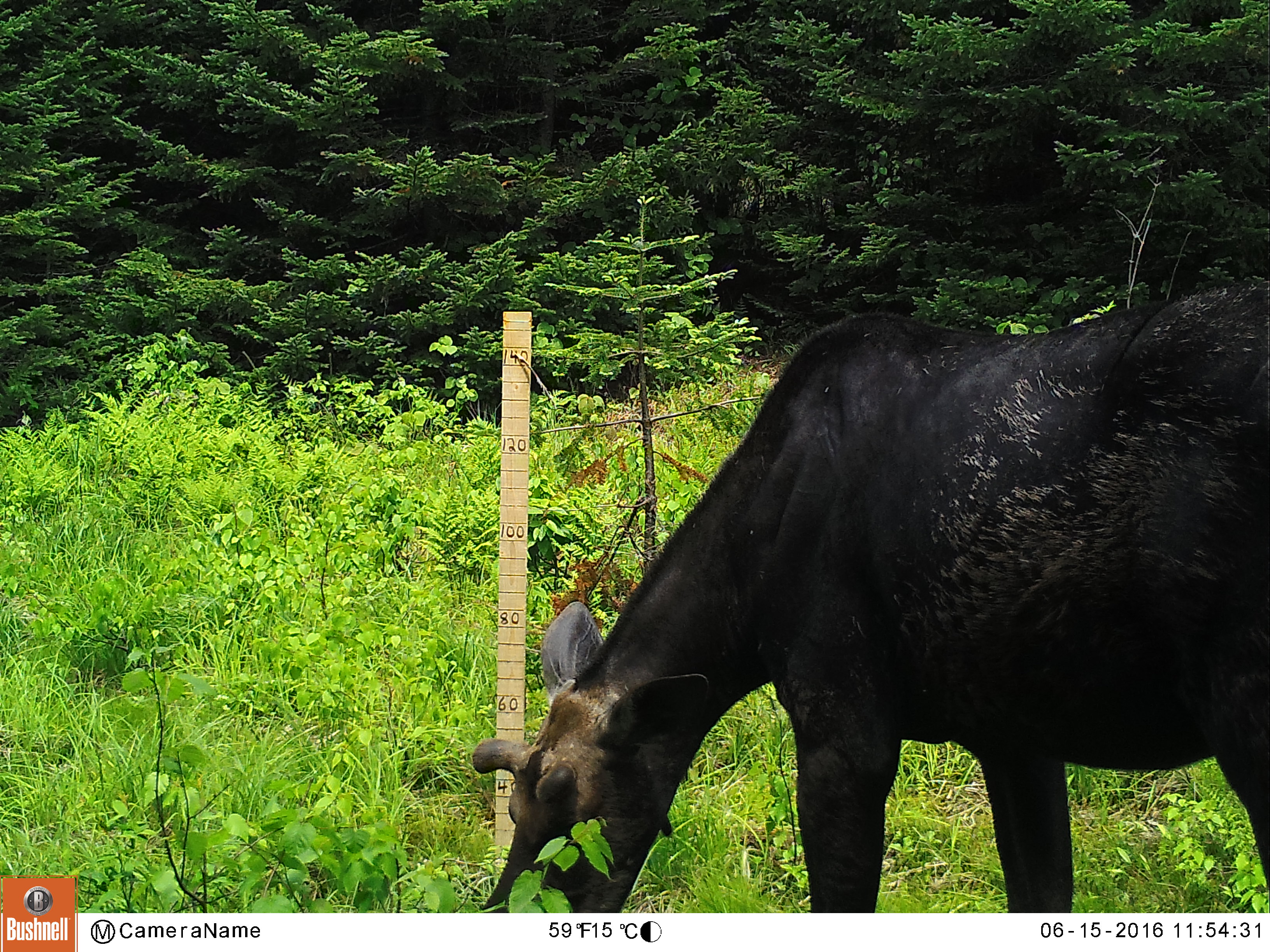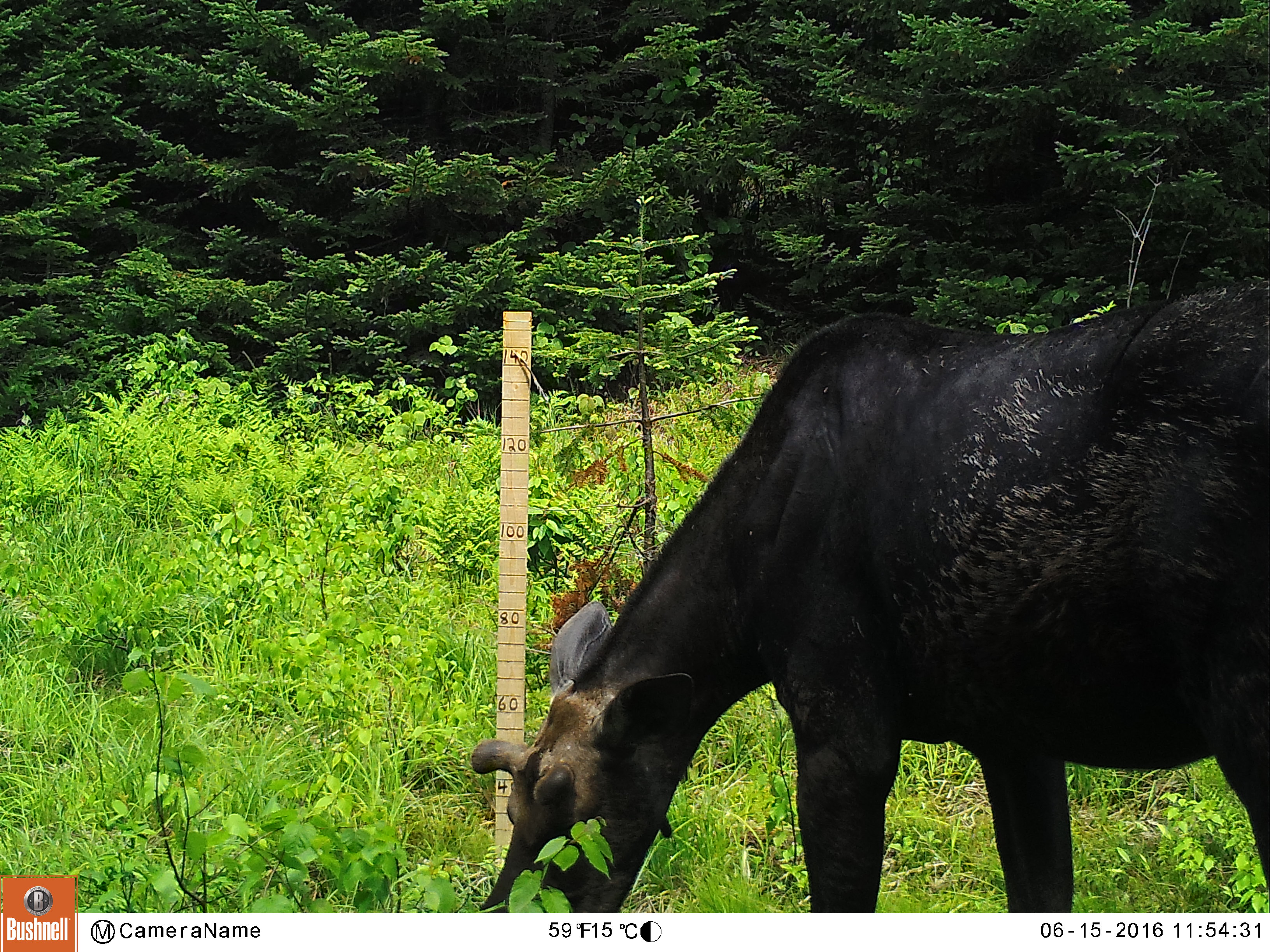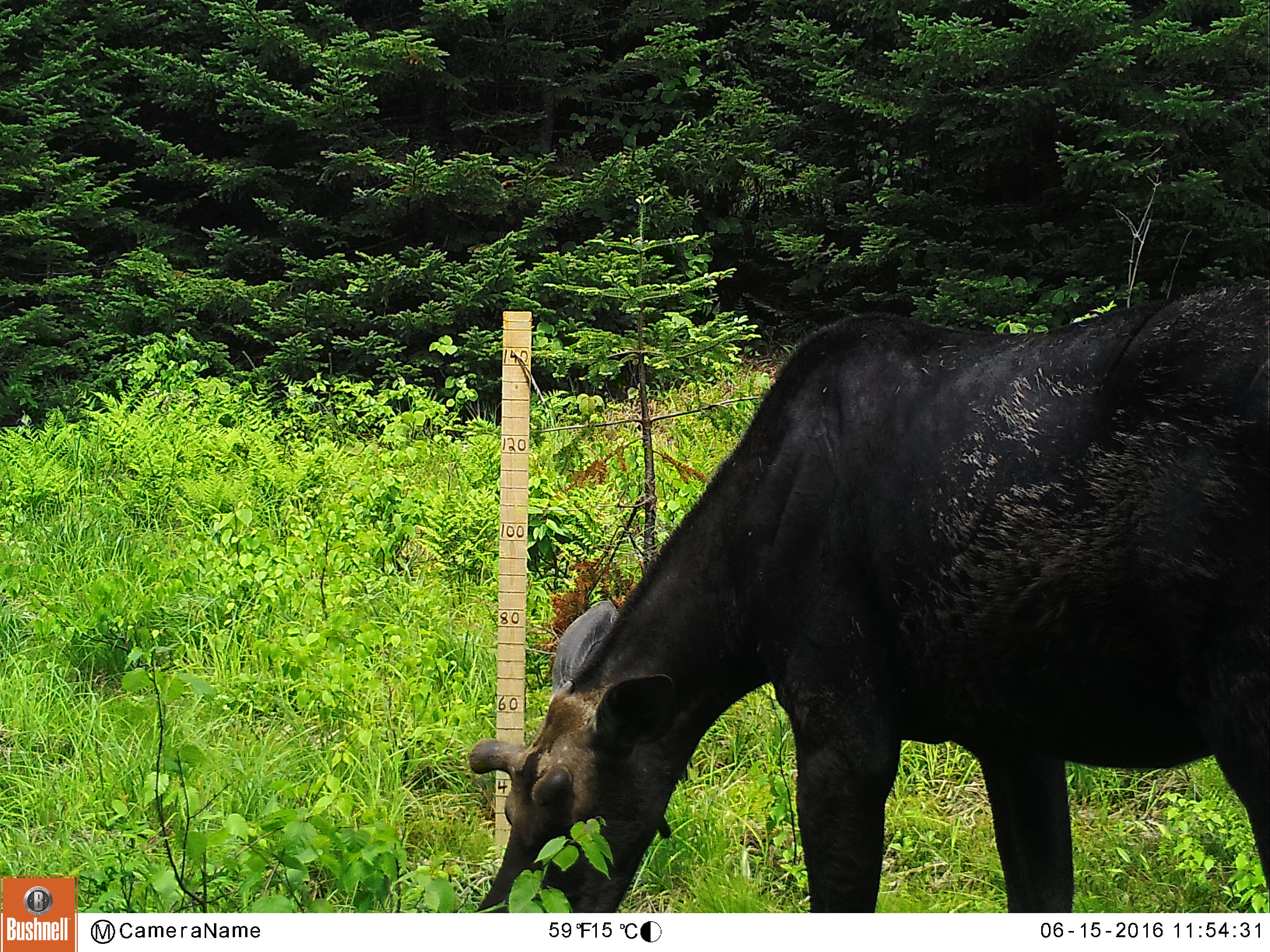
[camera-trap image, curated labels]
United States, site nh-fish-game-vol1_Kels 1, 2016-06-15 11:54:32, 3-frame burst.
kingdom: Animalia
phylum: Chordata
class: Mammalia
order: Artiodactyla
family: Cervidae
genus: Alces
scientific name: Alces alces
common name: moose